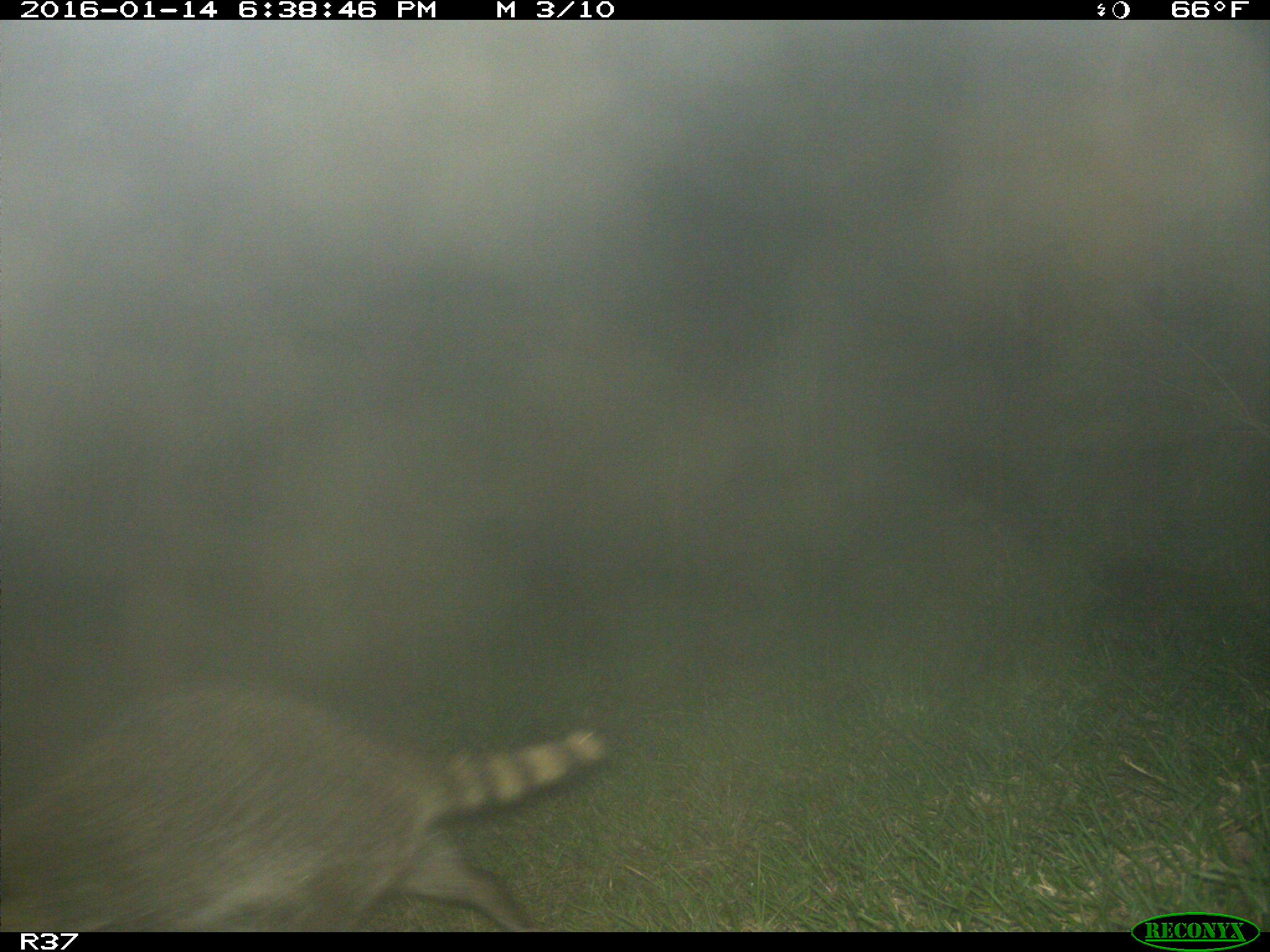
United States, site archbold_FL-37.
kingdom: Animalia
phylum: Chordata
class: Mammalia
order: Carnivora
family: Procyonidae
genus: Procyon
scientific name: Procyon lotor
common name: common raccoon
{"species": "Procyon lotor (common raccoon)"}